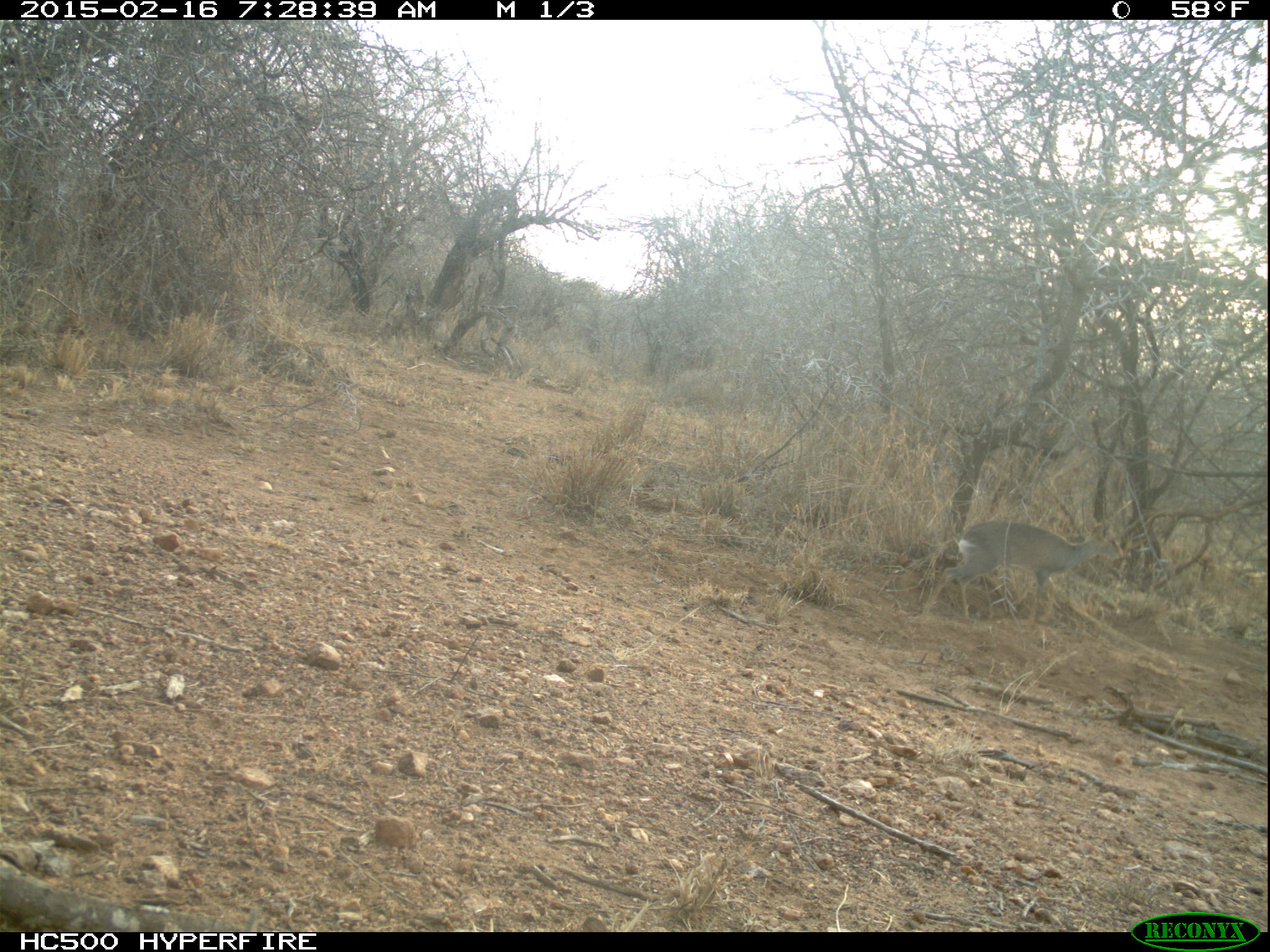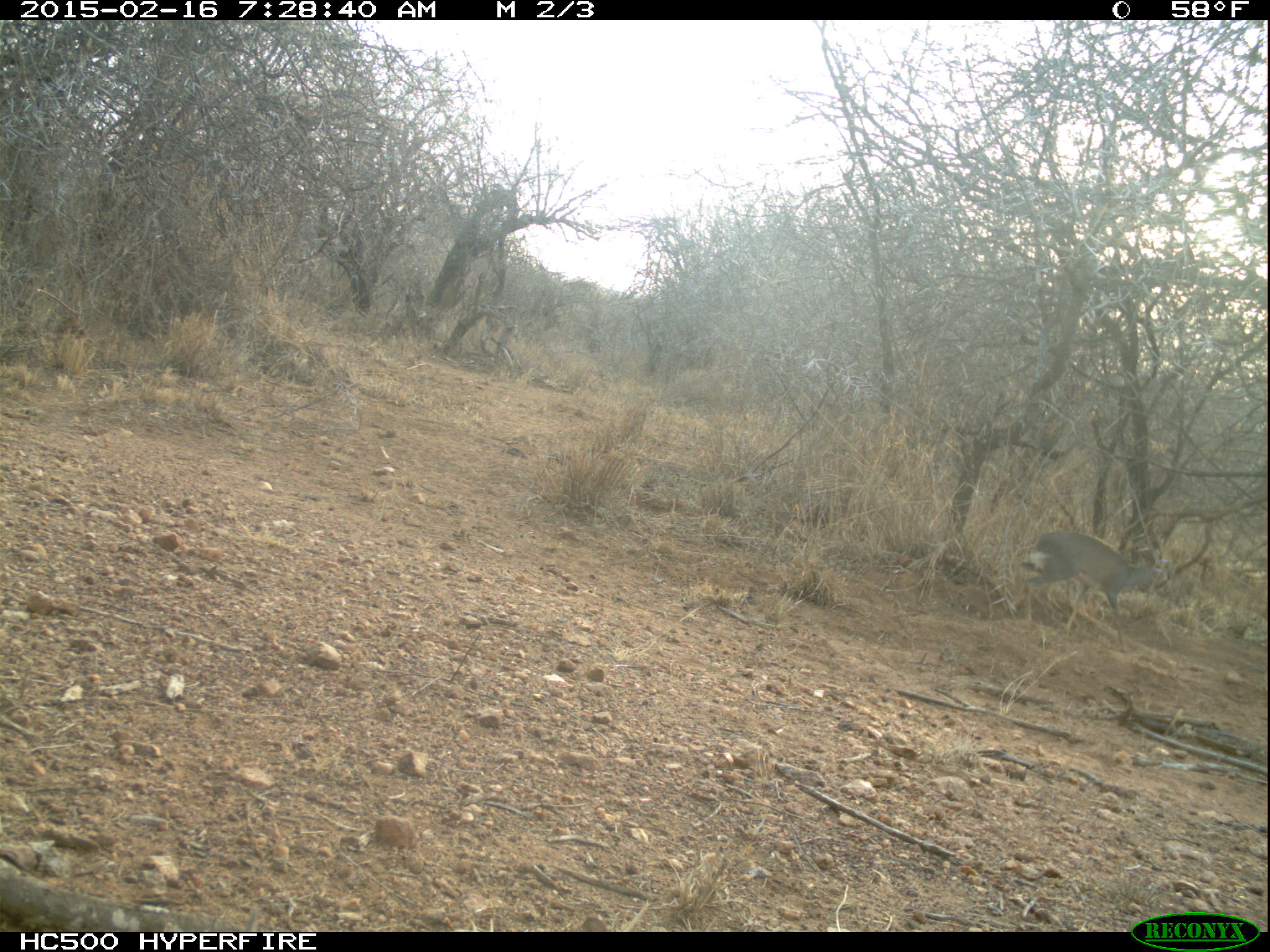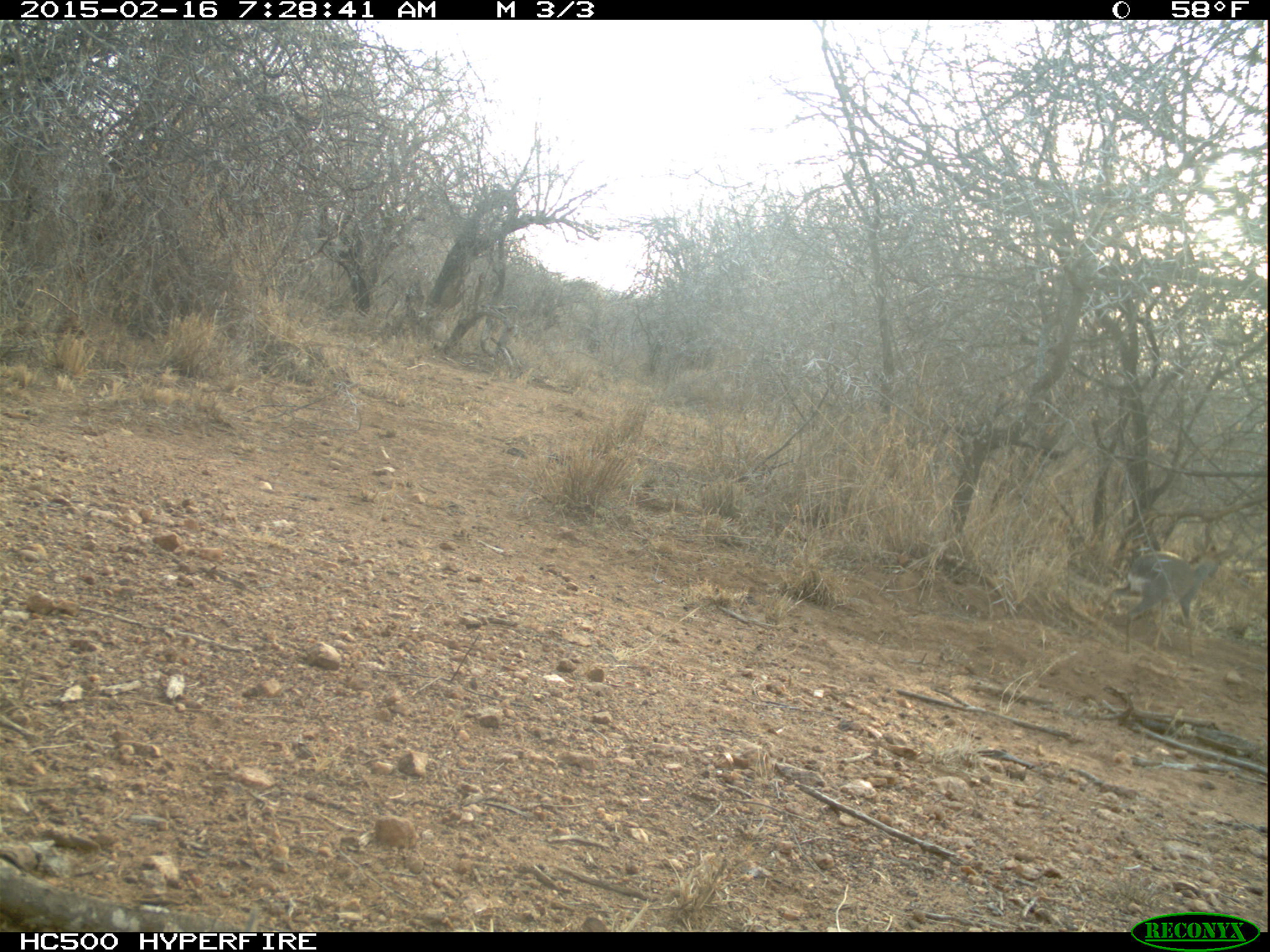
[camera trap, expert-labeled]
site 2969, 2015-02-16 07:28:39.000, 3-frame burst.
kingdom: Animalia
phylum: Chordata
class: Mammalia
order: Artiodactyla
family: Bovidae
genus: Madoqua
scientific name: Madoqua guentheri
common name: günther's dik-dik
Madoqua guentheri (günther's dik-dik), count 1.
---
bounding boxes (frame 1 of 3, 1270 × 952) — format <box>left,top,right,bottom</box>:
madoqua guentheri: <box>920,516,1121,626</box>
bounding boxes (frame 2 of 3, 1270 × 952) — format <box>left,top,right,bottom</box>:
madoqua guentheri: <box>1016,530,1174,653</box>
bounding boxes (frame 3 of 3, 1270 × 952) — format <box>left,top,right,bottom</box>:
madoqua guentheri: <box>1088,536,1232,658</box>